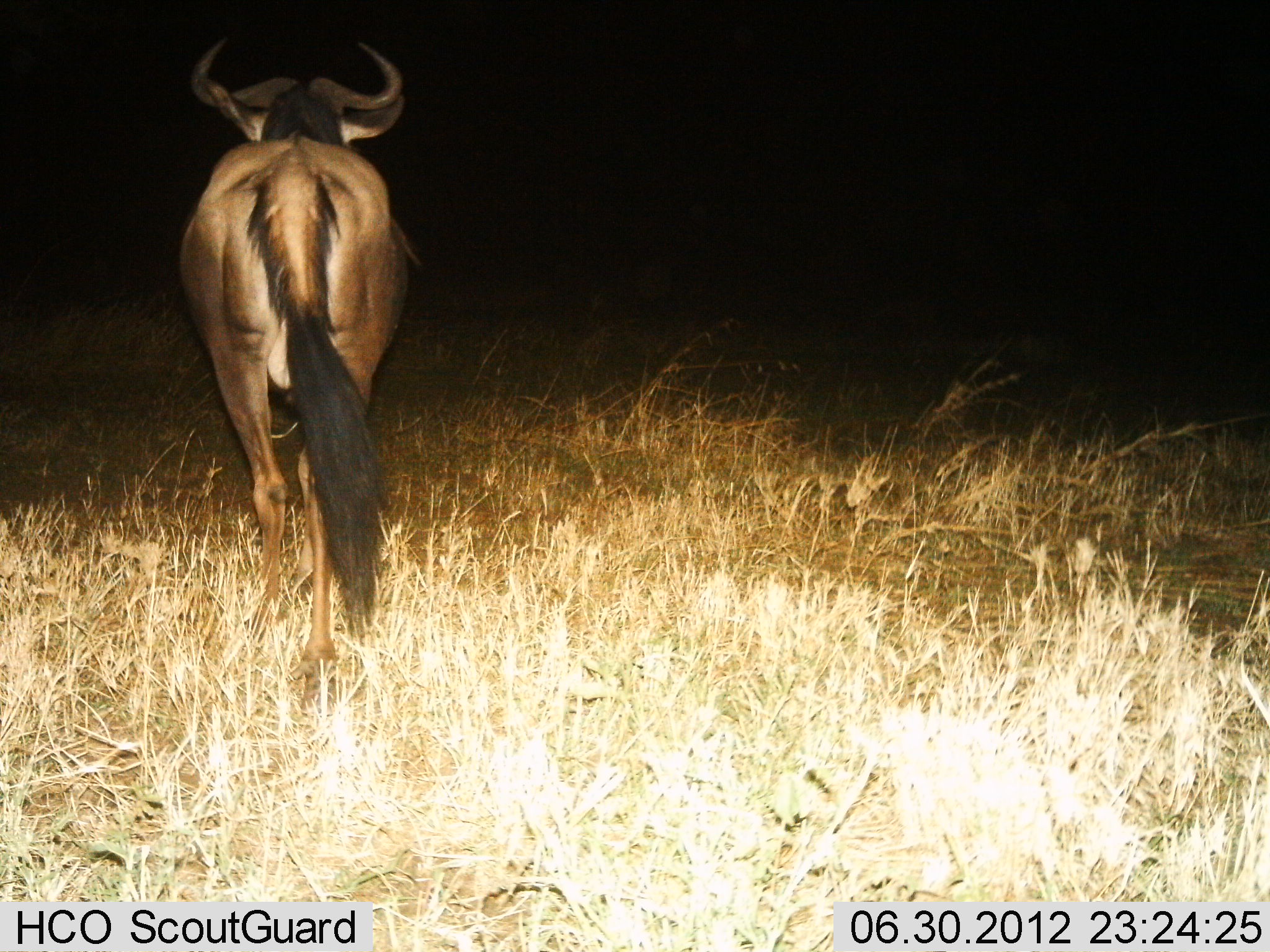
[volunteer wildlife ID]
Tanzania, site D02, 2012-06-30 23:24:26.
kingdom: Animalia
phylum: Chordata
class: Mammalia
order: Artiodactyla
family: Bovidae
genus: Connochaetes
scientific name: Connochaetes taurinus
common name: blue wildebeest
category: wildebeest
Wildebeest (blue wildebeest) (Connochaetes taurinus), count 1. Behavior (volunteer vote fractions): standing 20%, resting 0%, moving 80%, interacting 0%. Young present (vote fraction): 0%. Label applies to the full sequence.